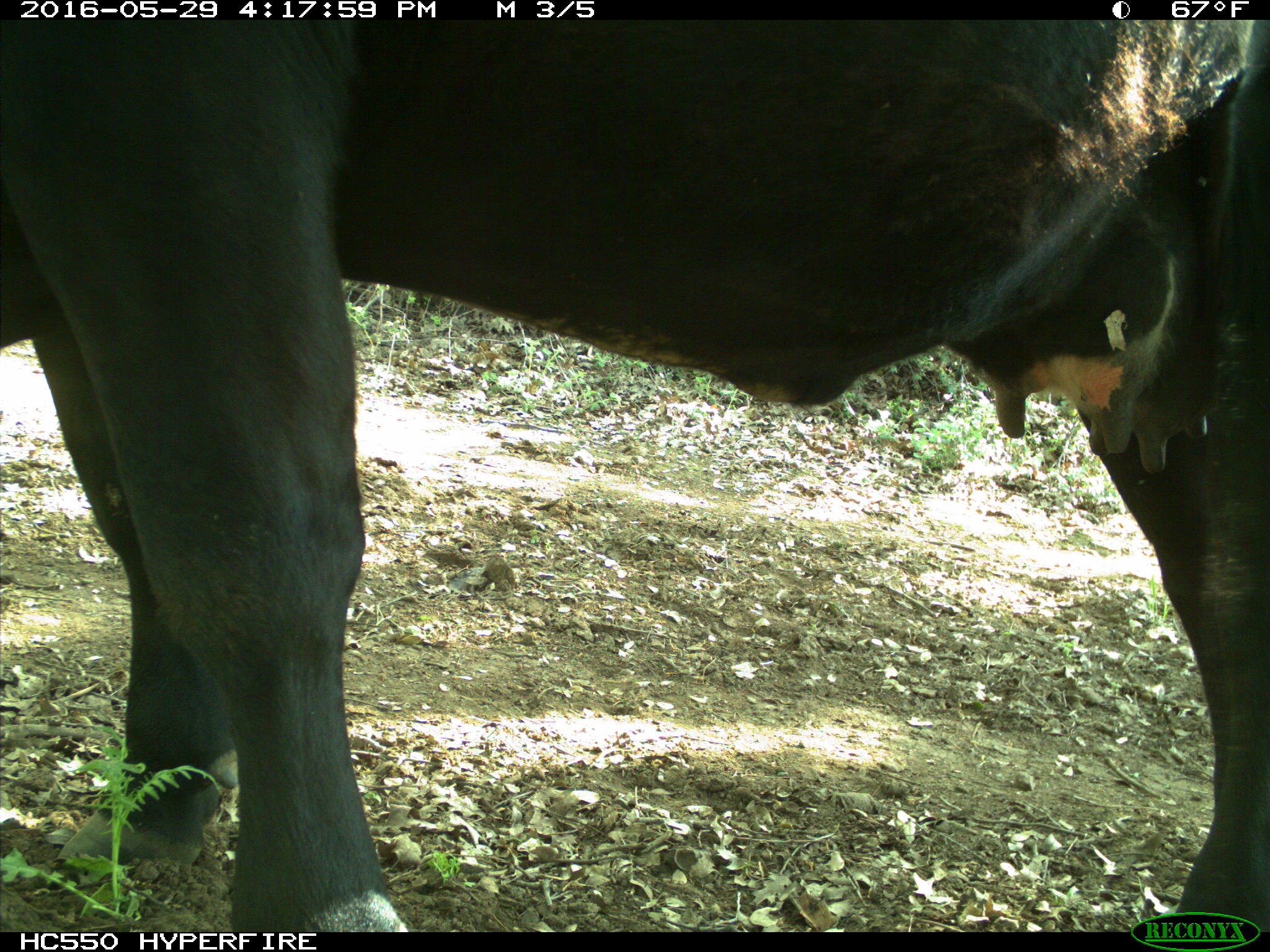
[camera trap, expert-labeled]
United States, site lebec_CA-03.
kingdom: Animalia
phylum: Chordata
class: Mammalia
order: Artiodactyla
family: Bovidae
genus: Bos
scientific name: Bos taurus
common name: domestic cow